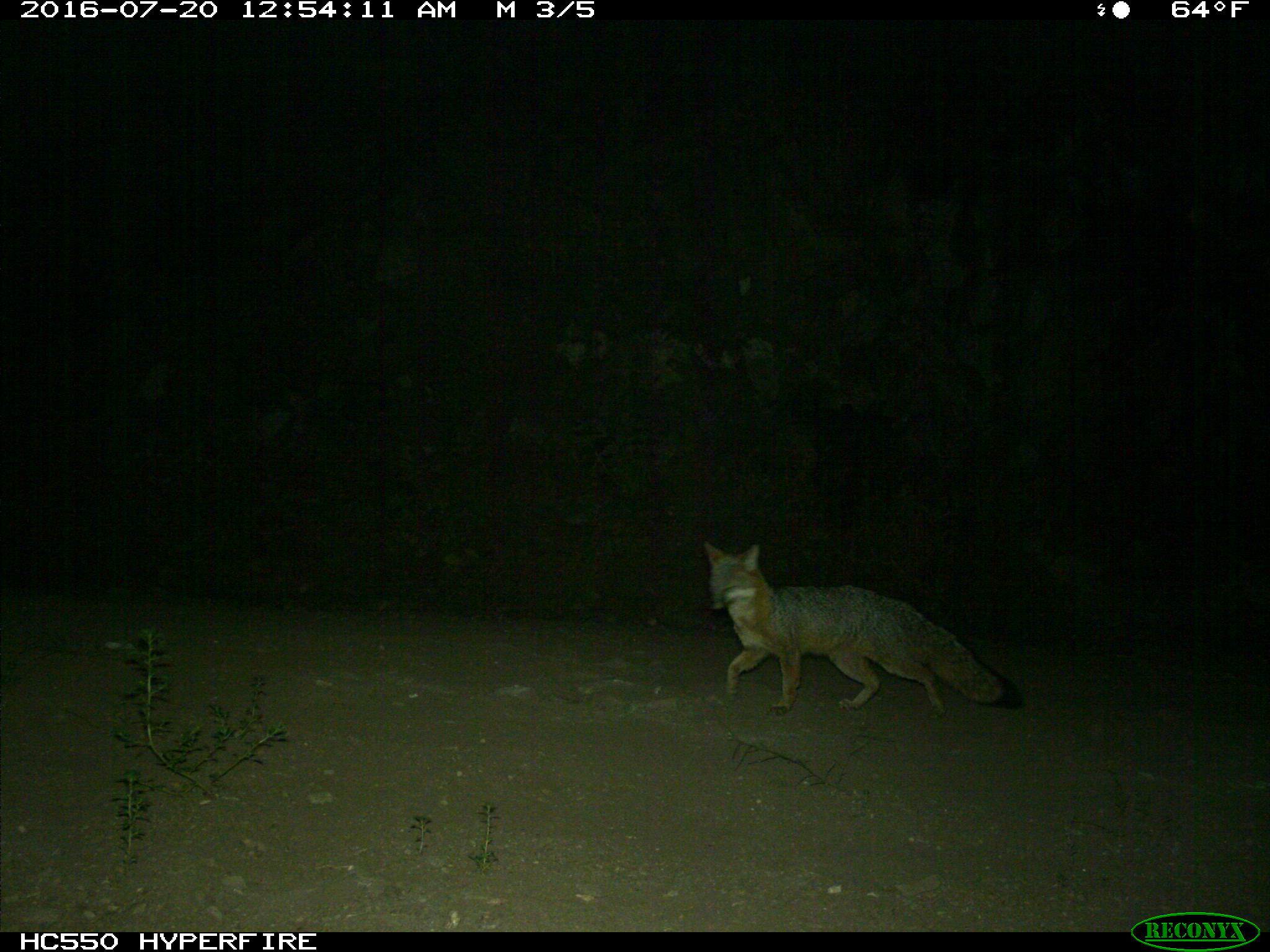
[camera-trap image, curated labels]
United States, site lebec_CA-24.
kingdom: Animalia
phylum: Chordata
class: Mammalia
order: Carnivora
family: Canidae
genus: Urocyon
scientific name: Urocyon cinereoargenteus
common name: gray fox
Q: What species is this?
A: Urocyon cinereoargenteus (gray fox).